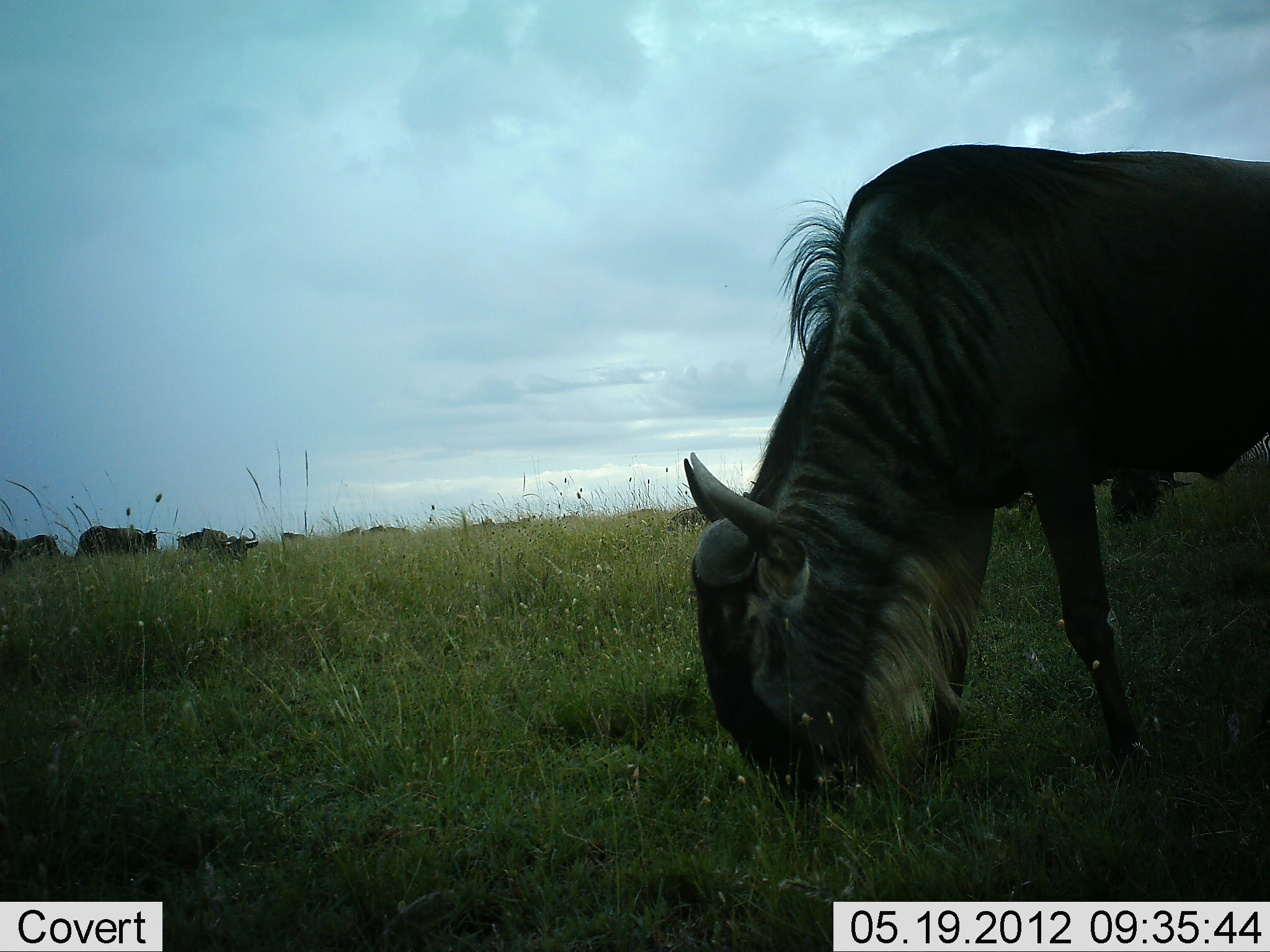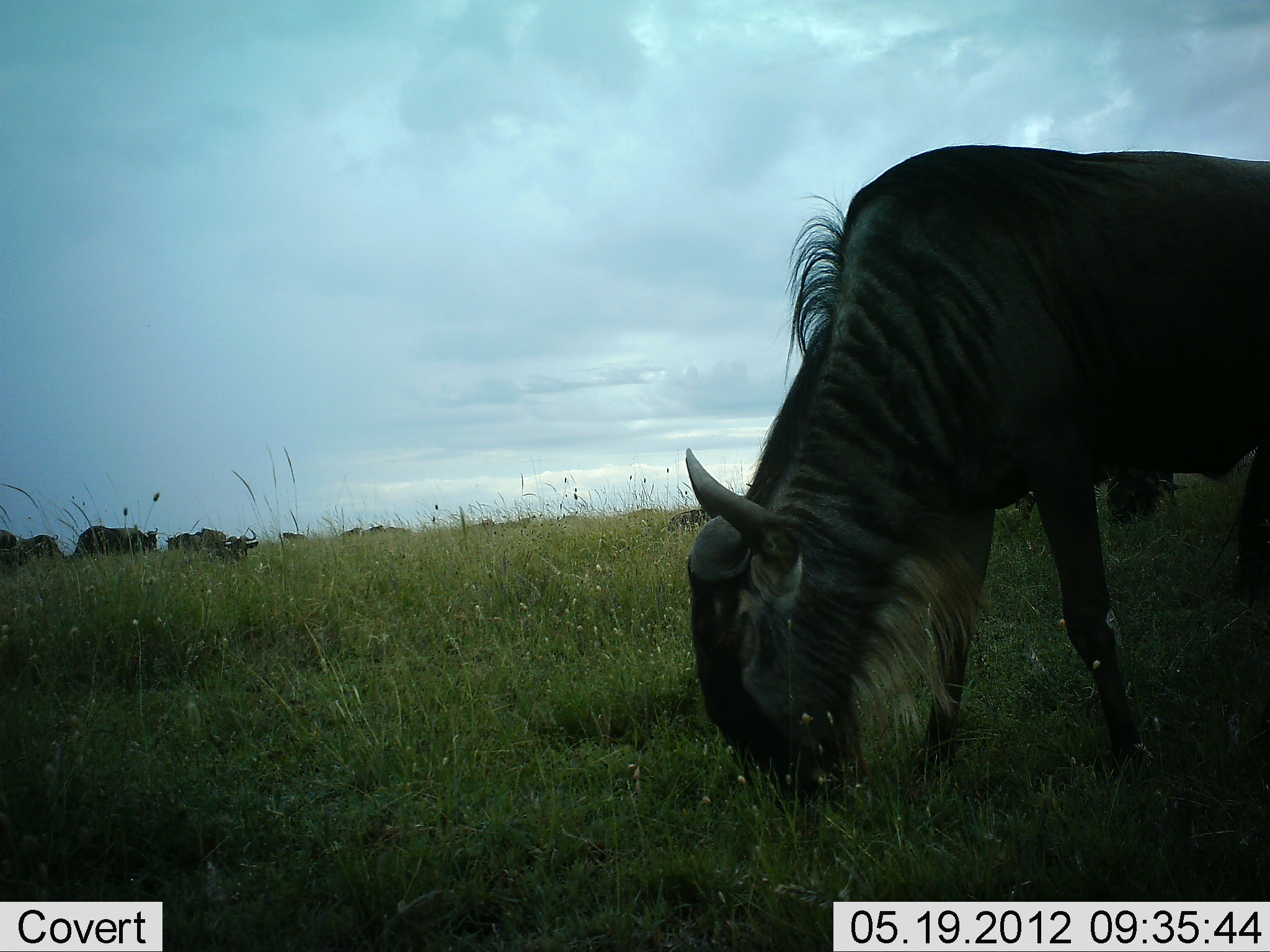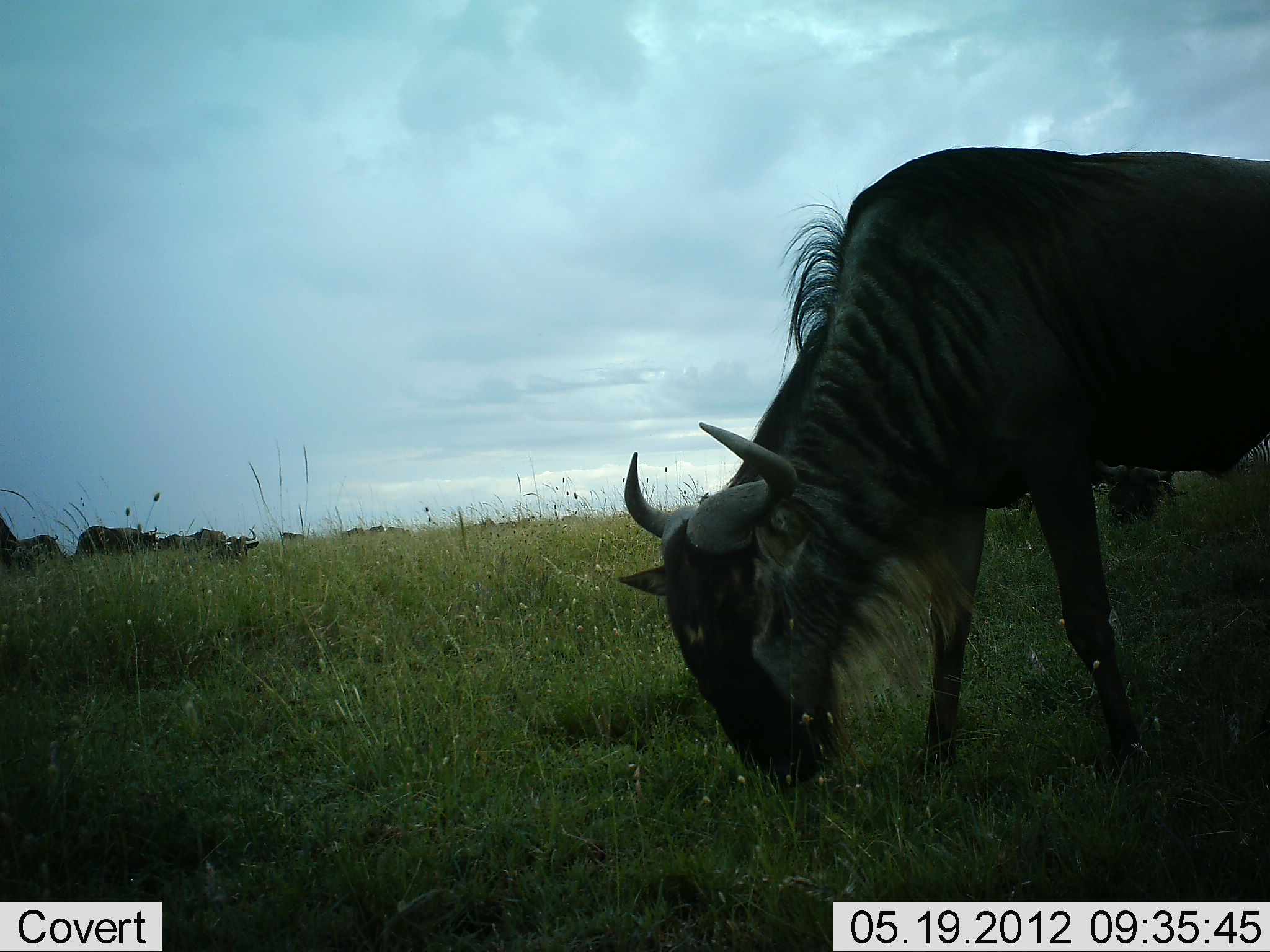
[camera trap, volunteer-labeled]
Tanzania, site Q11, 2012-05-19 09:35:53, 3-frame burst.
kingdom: Animalia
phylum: Chordata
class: Mammalia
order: Artiodactyla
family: Bovidae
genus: Connochaetes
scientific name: Connochaetes taurinus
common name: blue wildebeest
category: wildebeest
Wildebeest (blue wildebeest) (Connochaetes taurinus), count 11-50. Behavior (volunteer vote fractions): standing 40%, resting 20%, moving 20%, interacting 0%. Young present (vote fraction): 0%. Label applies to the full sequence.